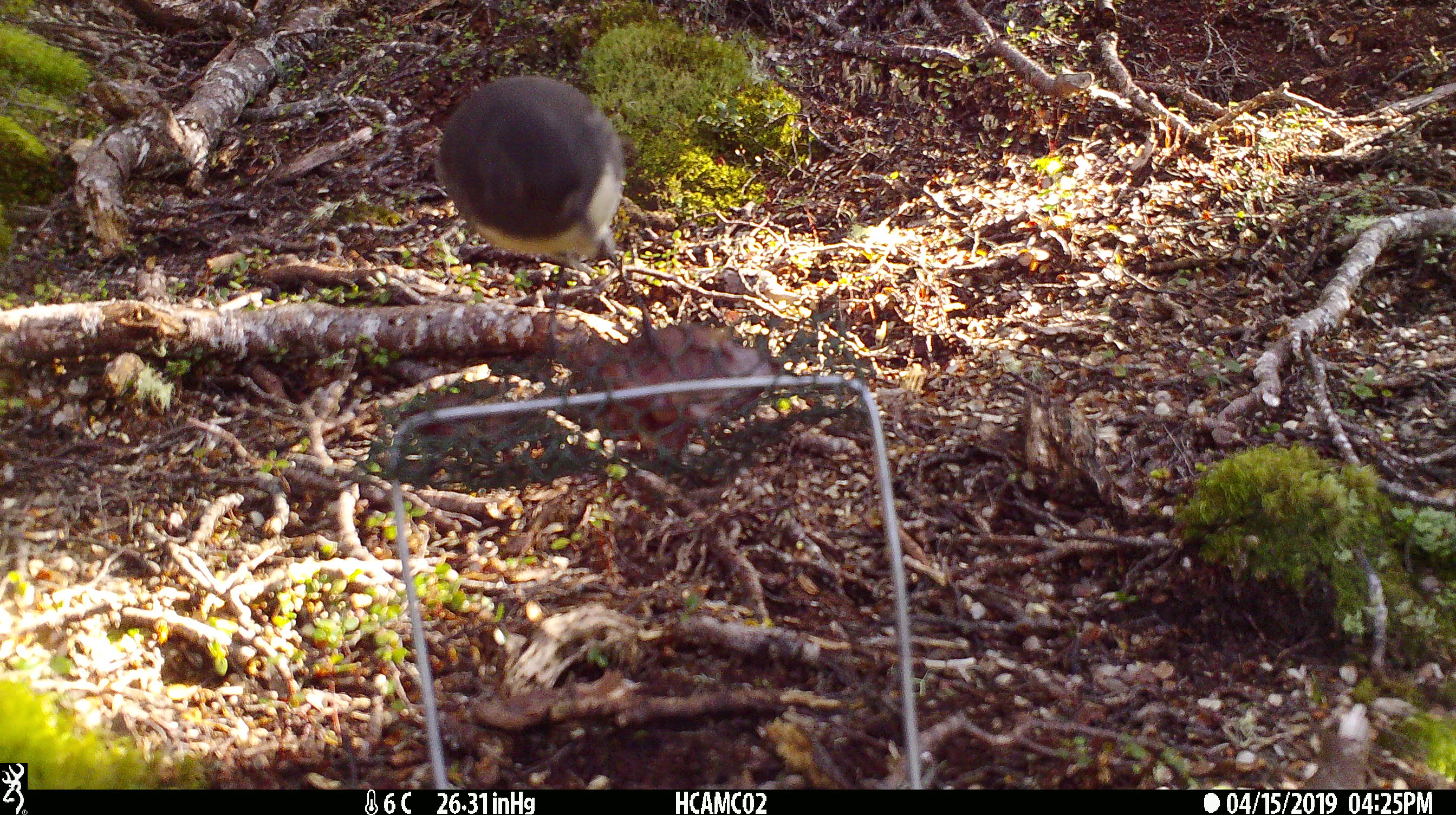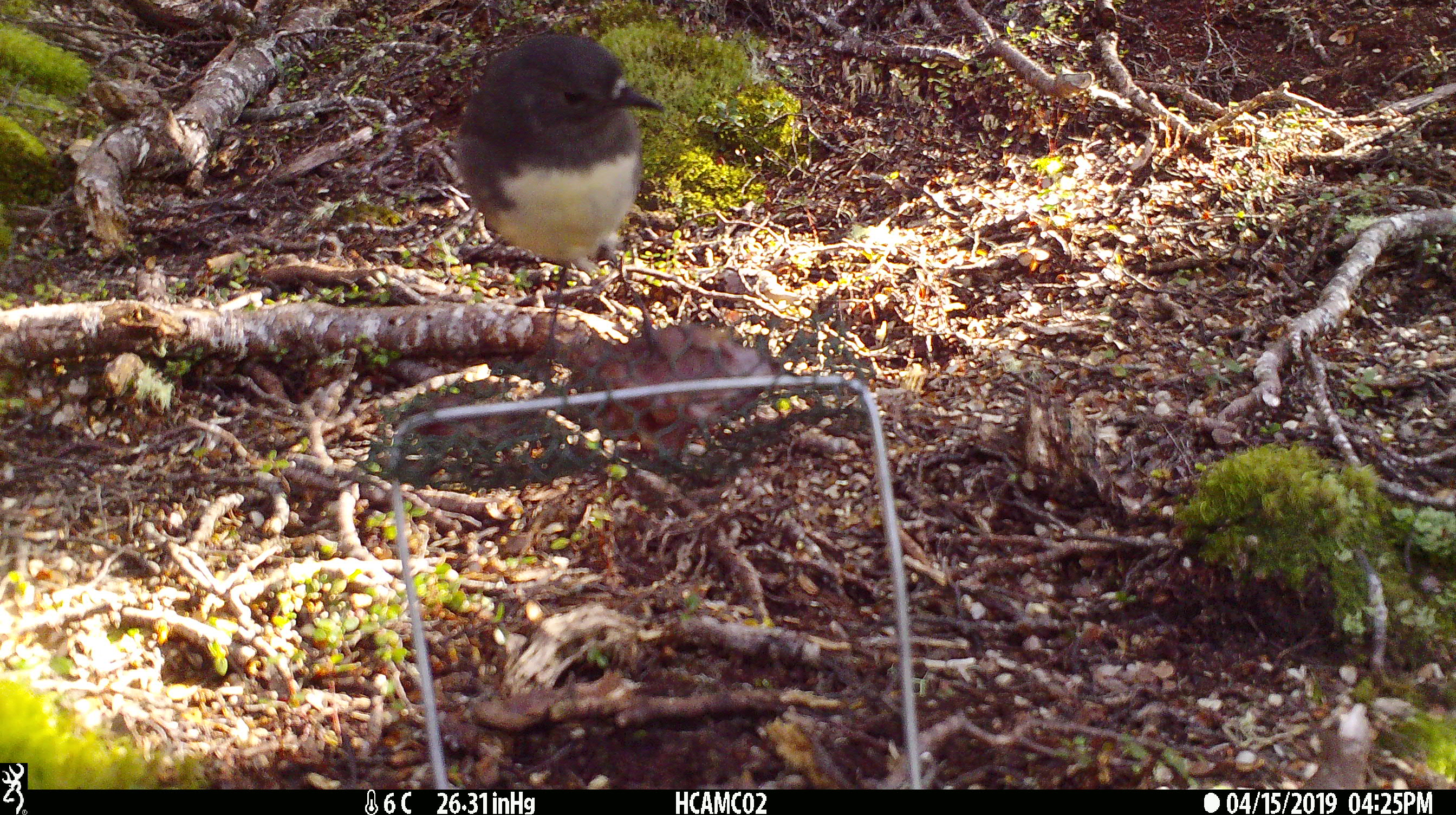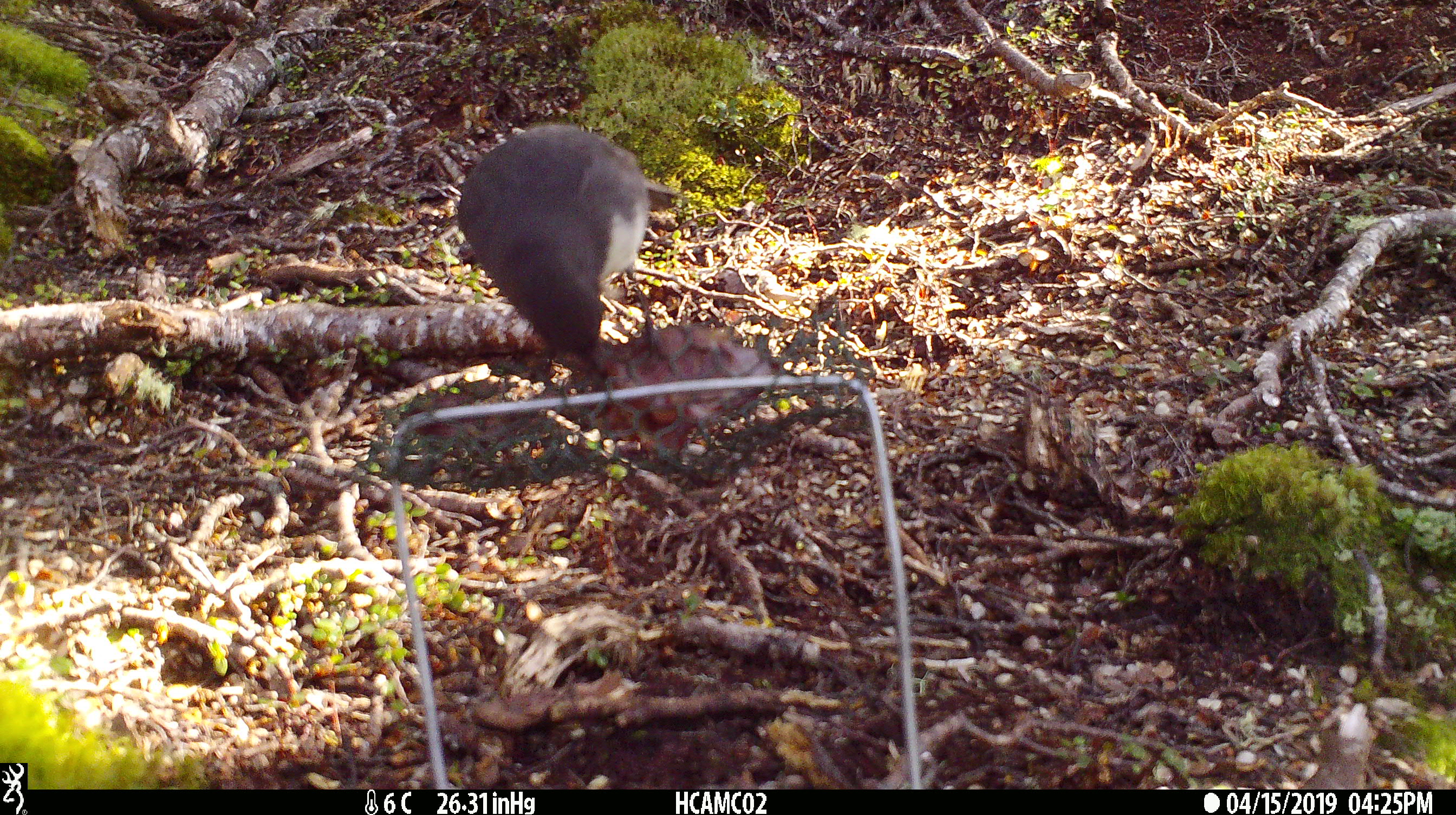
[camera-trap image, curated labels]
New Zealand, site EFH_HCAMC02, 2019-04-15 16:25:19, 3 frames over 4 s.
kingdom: Animalia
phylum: Chordata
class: Aves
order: Passeriformes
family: Petroicidae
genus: Petroica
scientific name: Petroica australis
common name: new zealand robin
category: robin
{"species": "robin (new zealand robin) (Petroica australis)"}